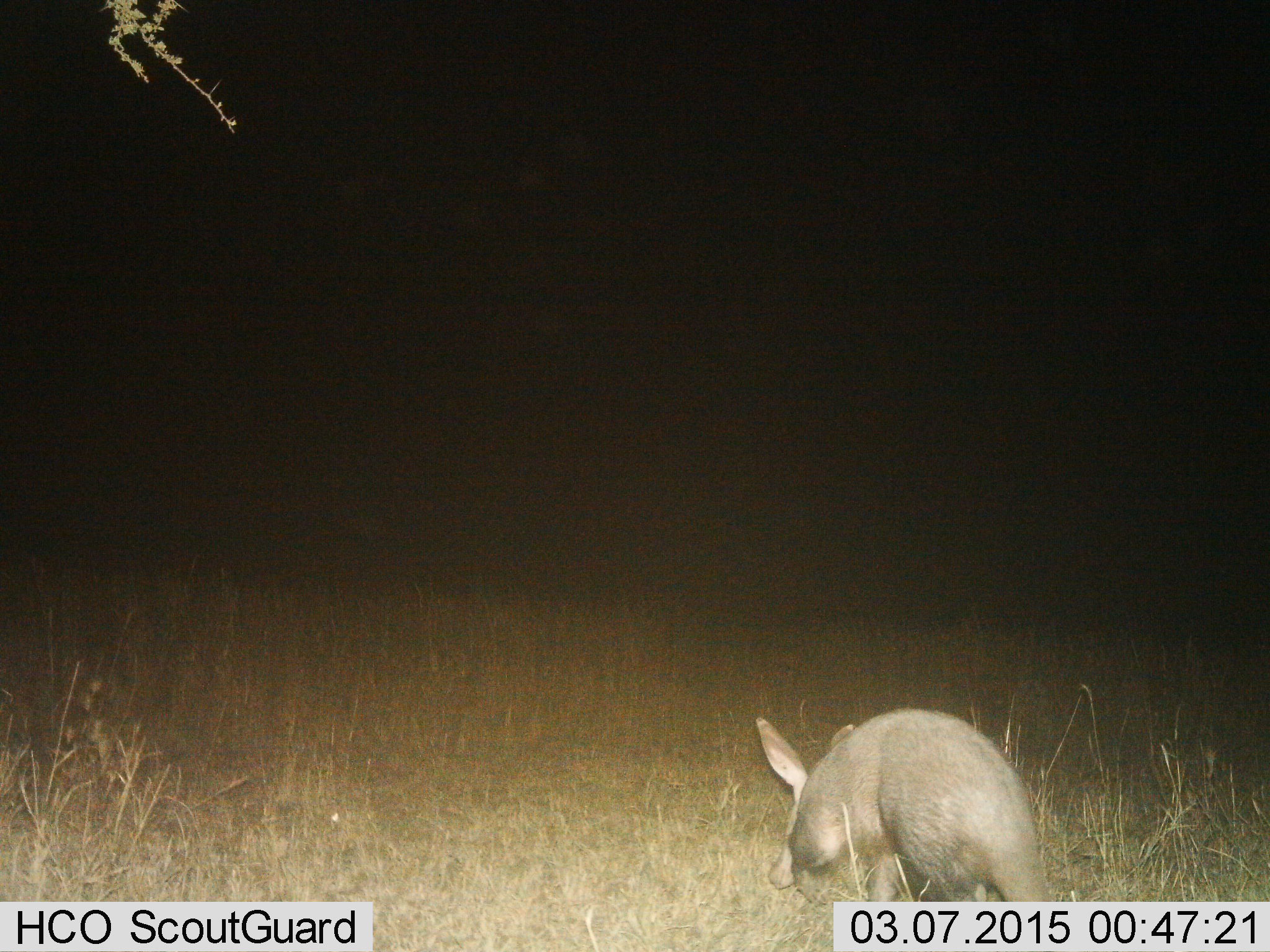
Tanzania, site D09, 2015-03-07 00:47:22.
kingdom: Animalia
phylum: Chordata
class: Mammalia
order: Tubulidentata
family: Orycteropodidae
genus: Orycteropus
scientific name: Orycteropus afer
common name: aardvark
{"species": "aardvark (Orycteropus afer)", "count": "1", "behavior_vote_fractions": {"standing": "20%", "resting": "0%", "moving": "60%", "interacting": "0%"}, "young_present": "0%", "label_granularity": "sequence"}